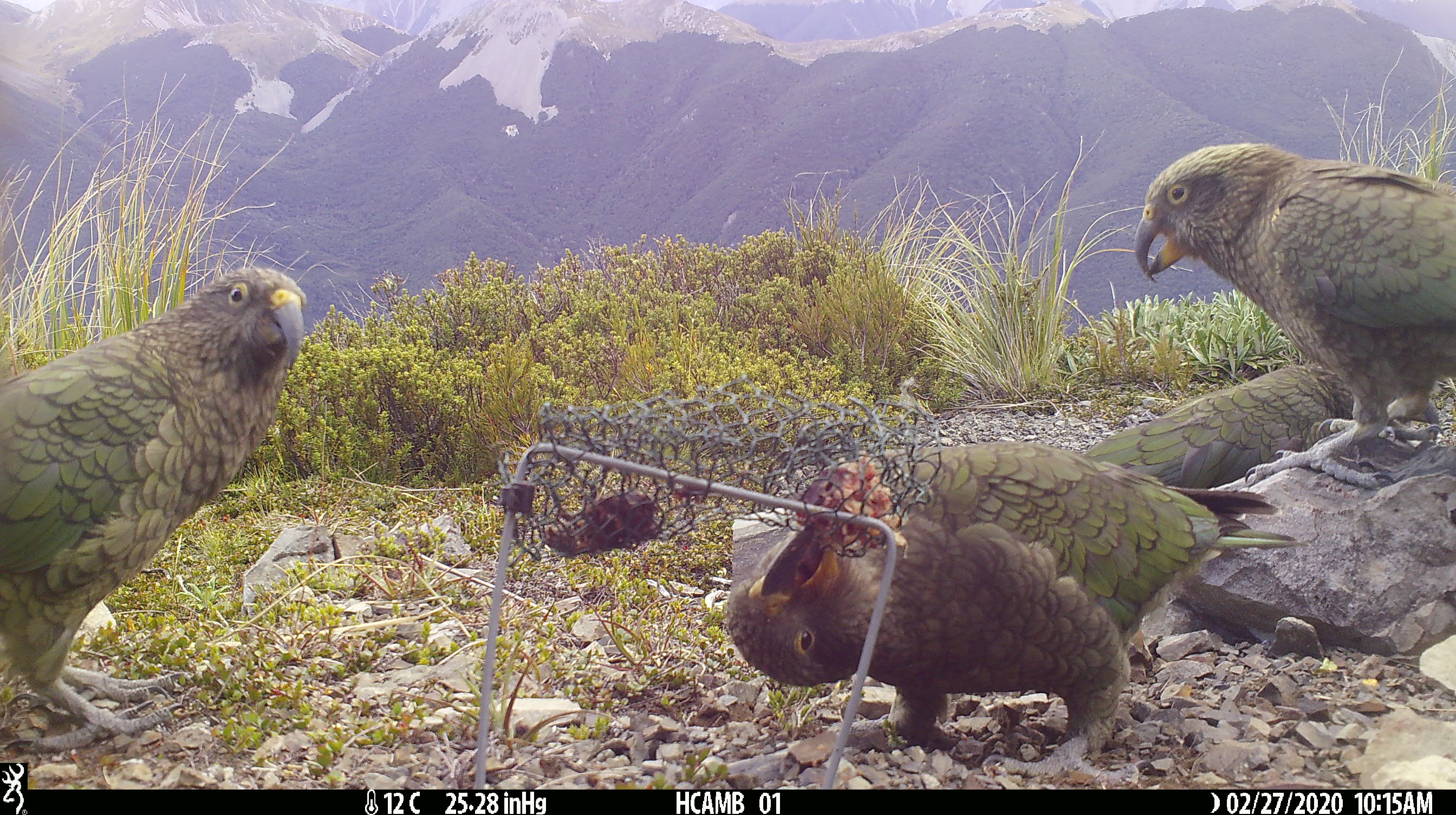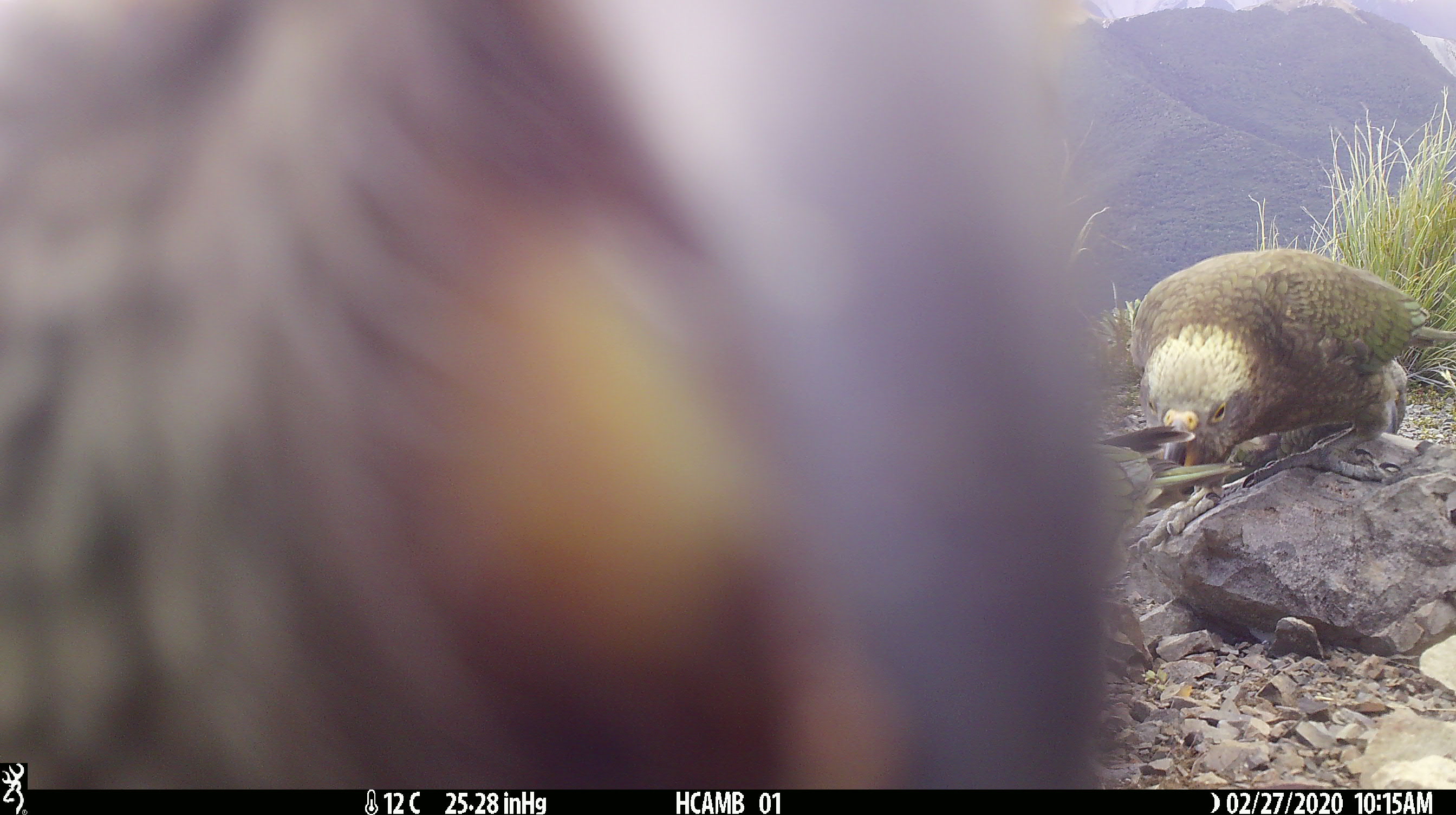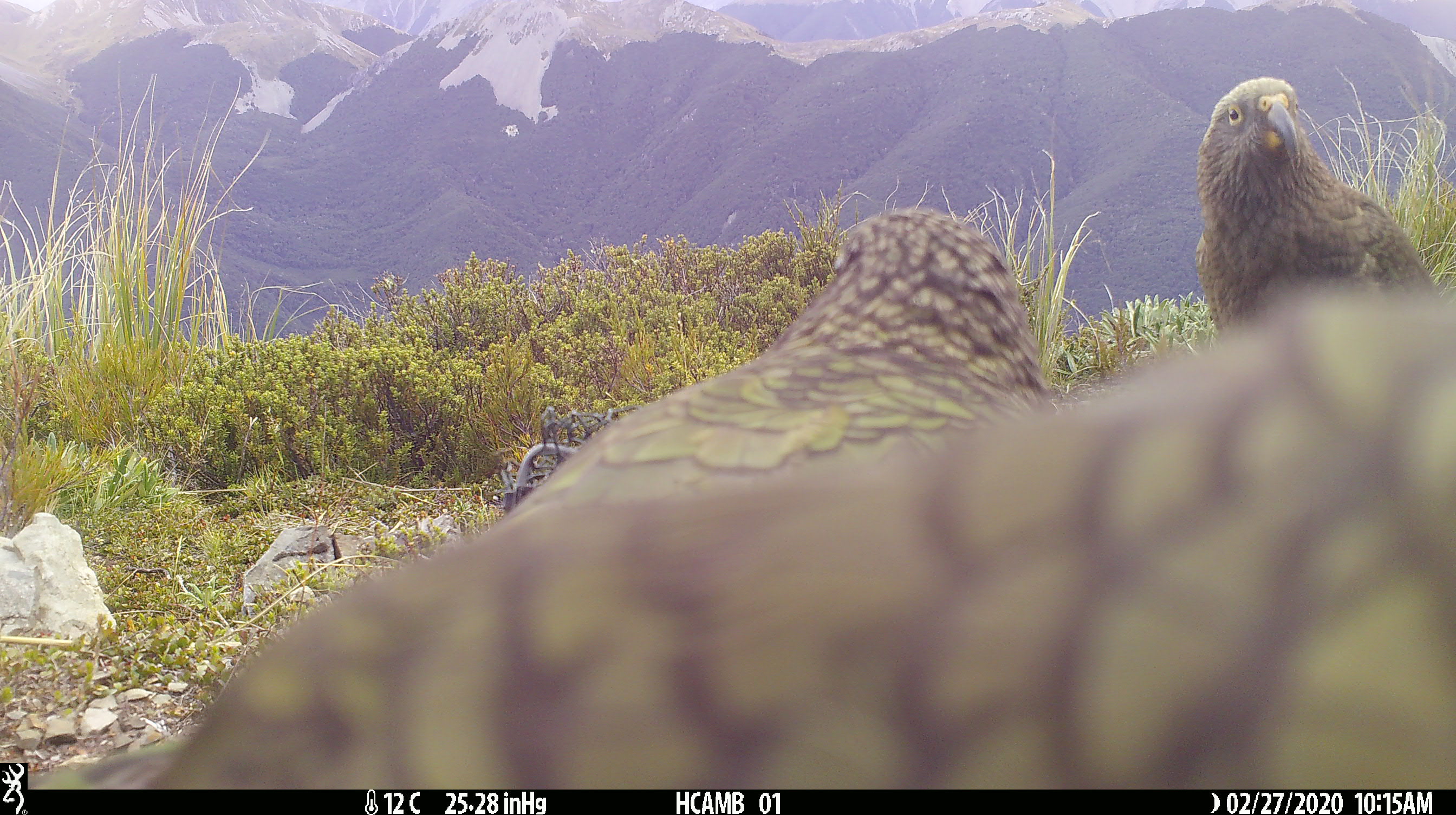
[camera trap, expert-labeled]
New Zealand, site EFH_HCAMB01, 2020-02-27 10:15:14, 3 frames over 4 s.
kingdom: Animalia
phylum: Chordata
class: Aves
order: Psittaciformes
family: Strigopidae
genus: Nestor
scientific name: Nestor notabilis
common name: kea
Kea (Nestor notabilis).